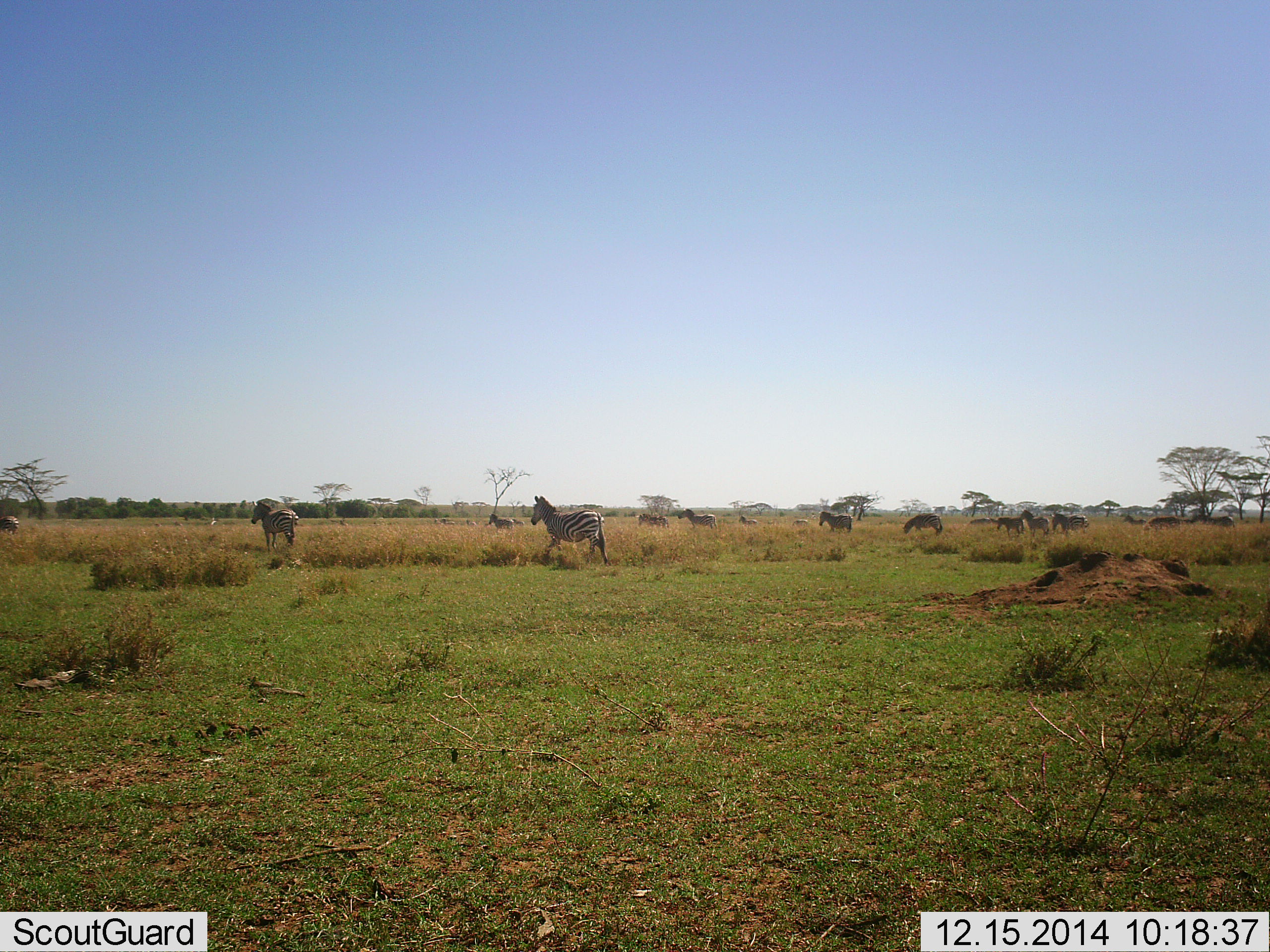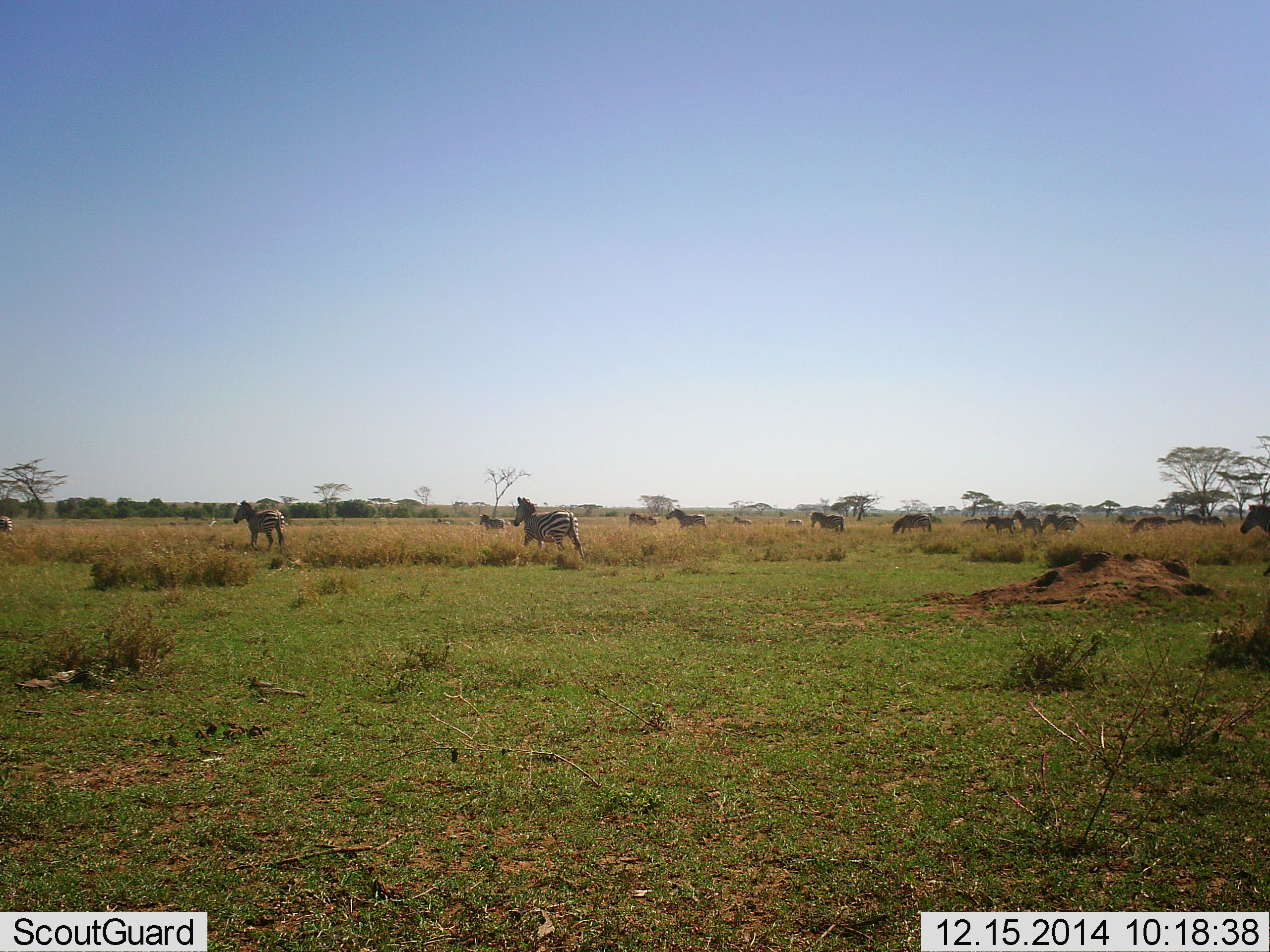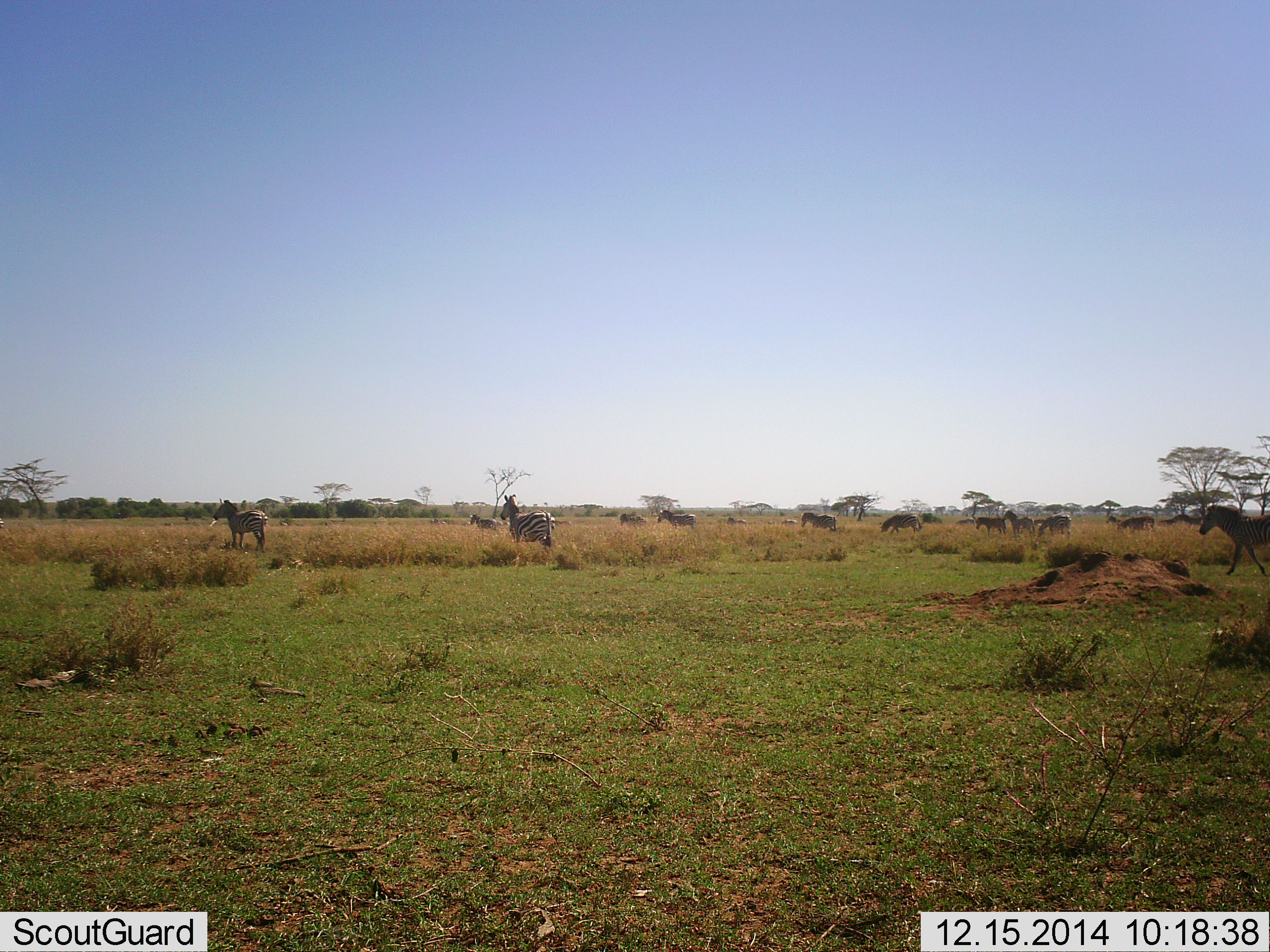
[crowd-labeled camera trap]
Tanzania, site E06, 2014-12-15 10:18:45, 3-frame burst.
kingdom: Animalia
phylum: Chordata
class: Mammalia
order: Perissodactyla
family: Equidae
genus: Equus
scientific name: Equus quagga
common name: plains zebra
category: zebra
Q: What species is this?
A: Zebra (plains zebra) (Equus quagga).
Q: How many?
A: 11-50.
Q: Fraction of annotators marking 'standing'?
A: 20%.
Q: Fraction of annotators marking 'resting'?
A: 0%.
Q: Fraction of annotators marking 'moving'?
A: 90%.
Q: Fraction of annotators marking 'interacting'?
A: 0%.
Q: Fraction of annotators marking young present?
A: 0%.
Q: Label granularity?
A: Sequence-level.